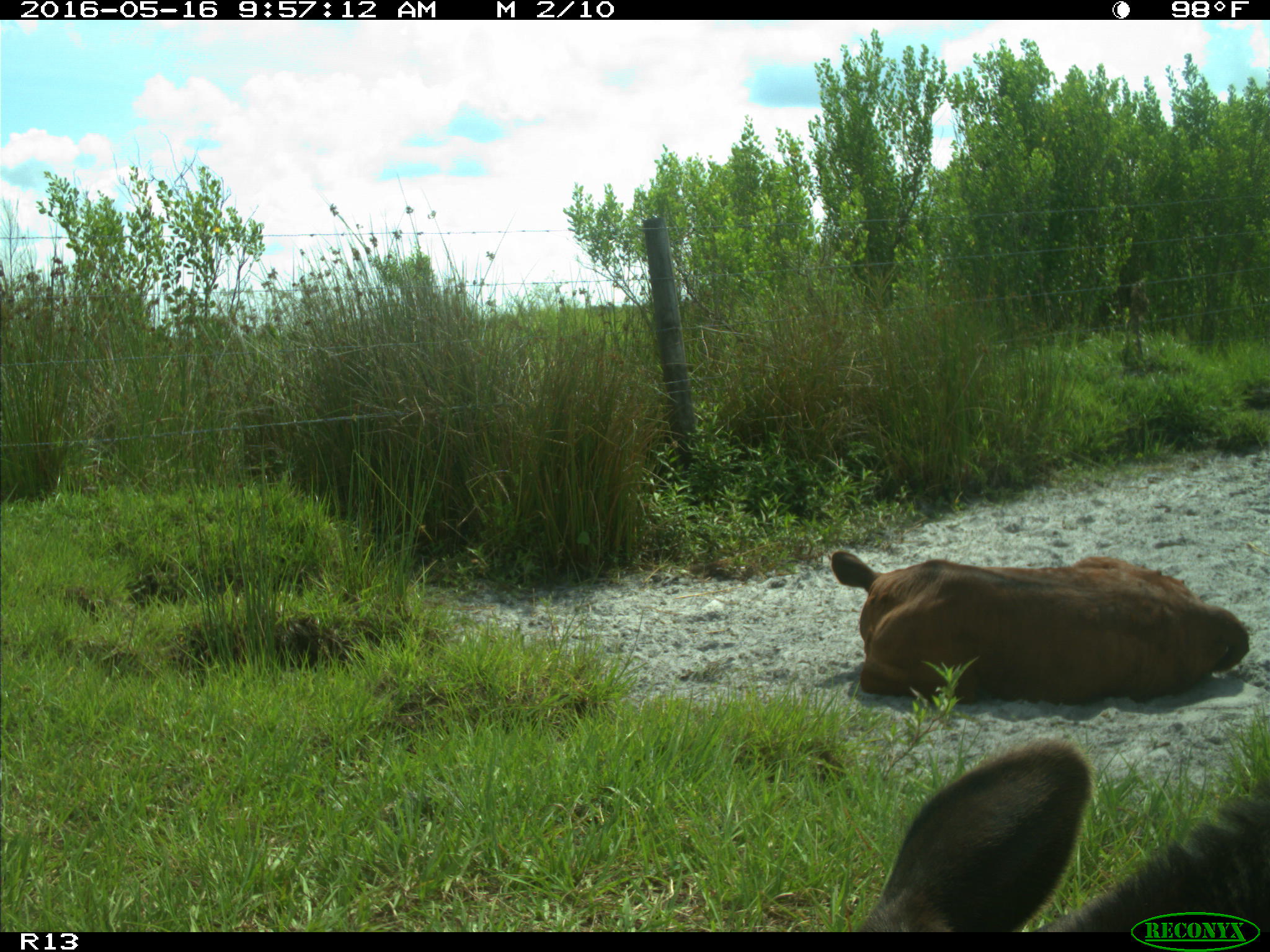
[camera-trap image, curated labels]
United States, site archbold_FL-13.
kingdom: Animalia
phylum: Chordata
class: Mammalia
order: Artiodactyla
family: Bovidae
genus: Bos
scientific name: Bos taurus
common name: domestic cow